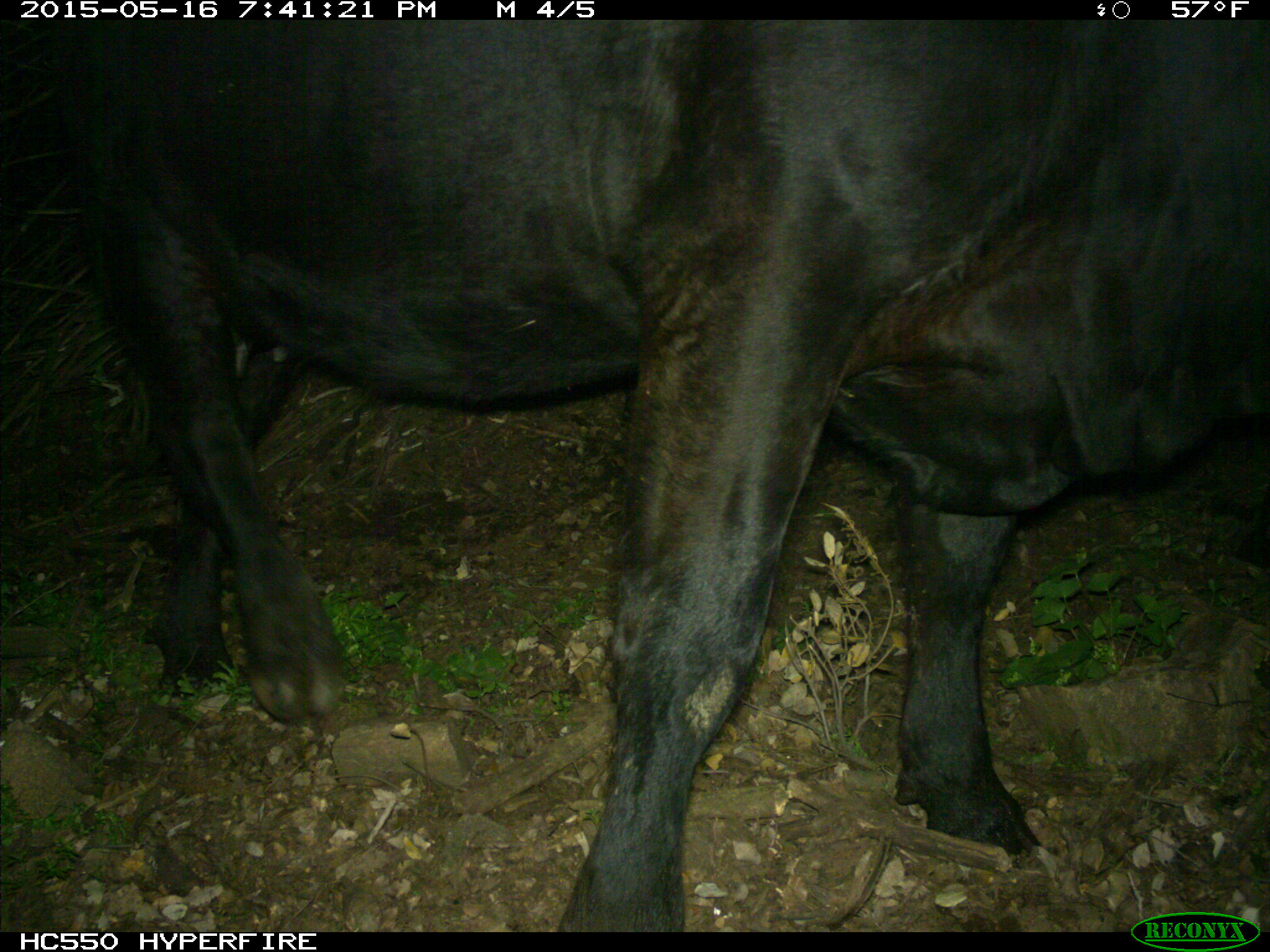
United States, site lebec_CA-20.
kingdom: Animalia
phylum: Chordata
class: Mammalia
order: Artiodactyla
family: Bovidae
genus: Bos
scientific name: Bos taurus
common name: domestic cow